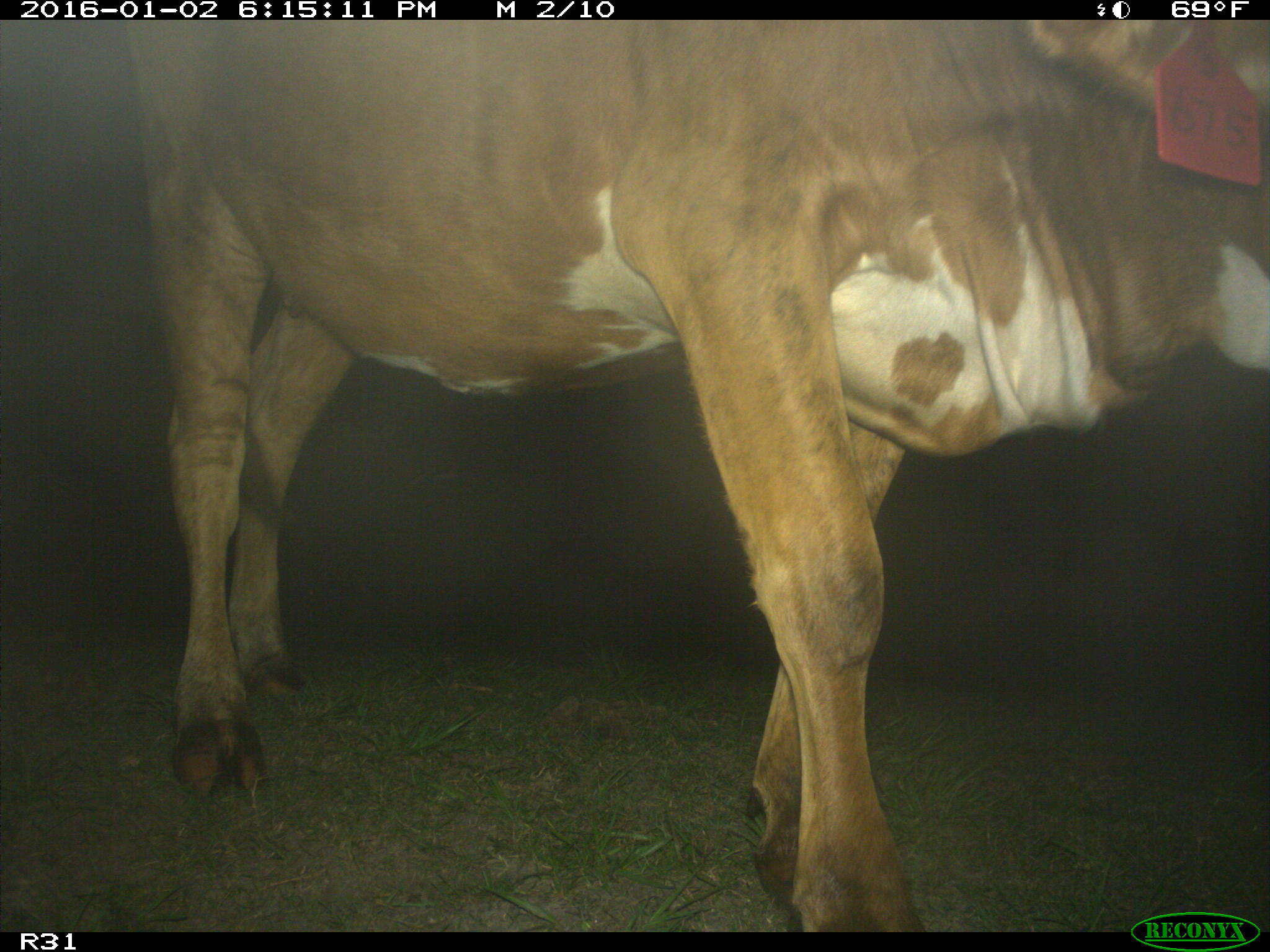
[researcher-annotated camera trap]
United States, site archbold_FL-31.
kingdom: Animalia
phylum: Chordata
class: Mammalia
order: Artiodactyla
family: Bovidae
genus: Bos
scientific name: Bos taurus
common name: domestic cow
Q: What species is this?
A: Bos taurus (domestic cow).